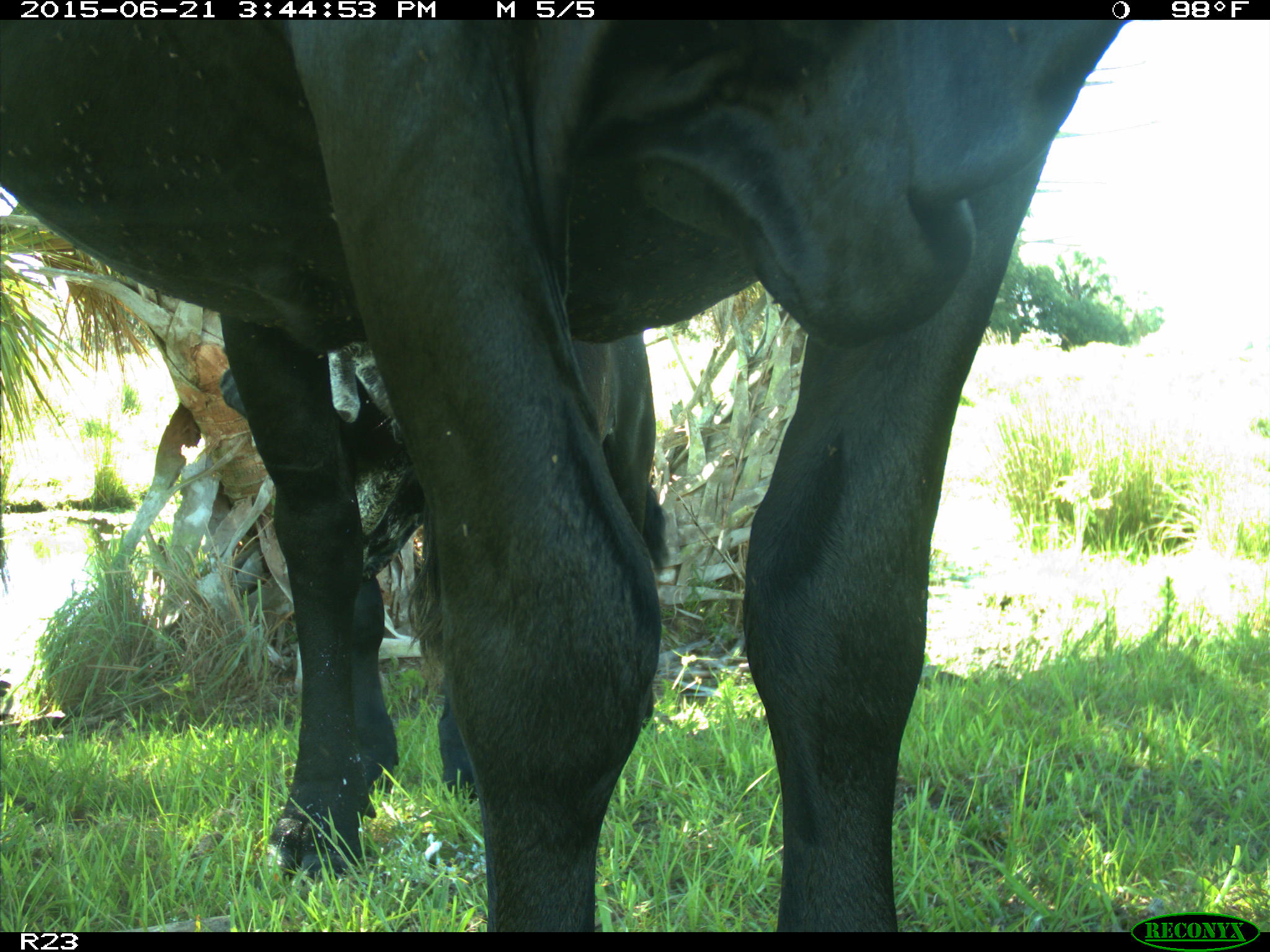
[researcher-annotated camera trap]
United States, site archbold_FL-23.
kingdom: Animalia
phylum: Chordata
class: Mammalia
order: Artiodactyla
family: Bovidae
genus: Bos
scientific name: Bos taurus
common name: domestic cow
Bos taurus (domestic cow).